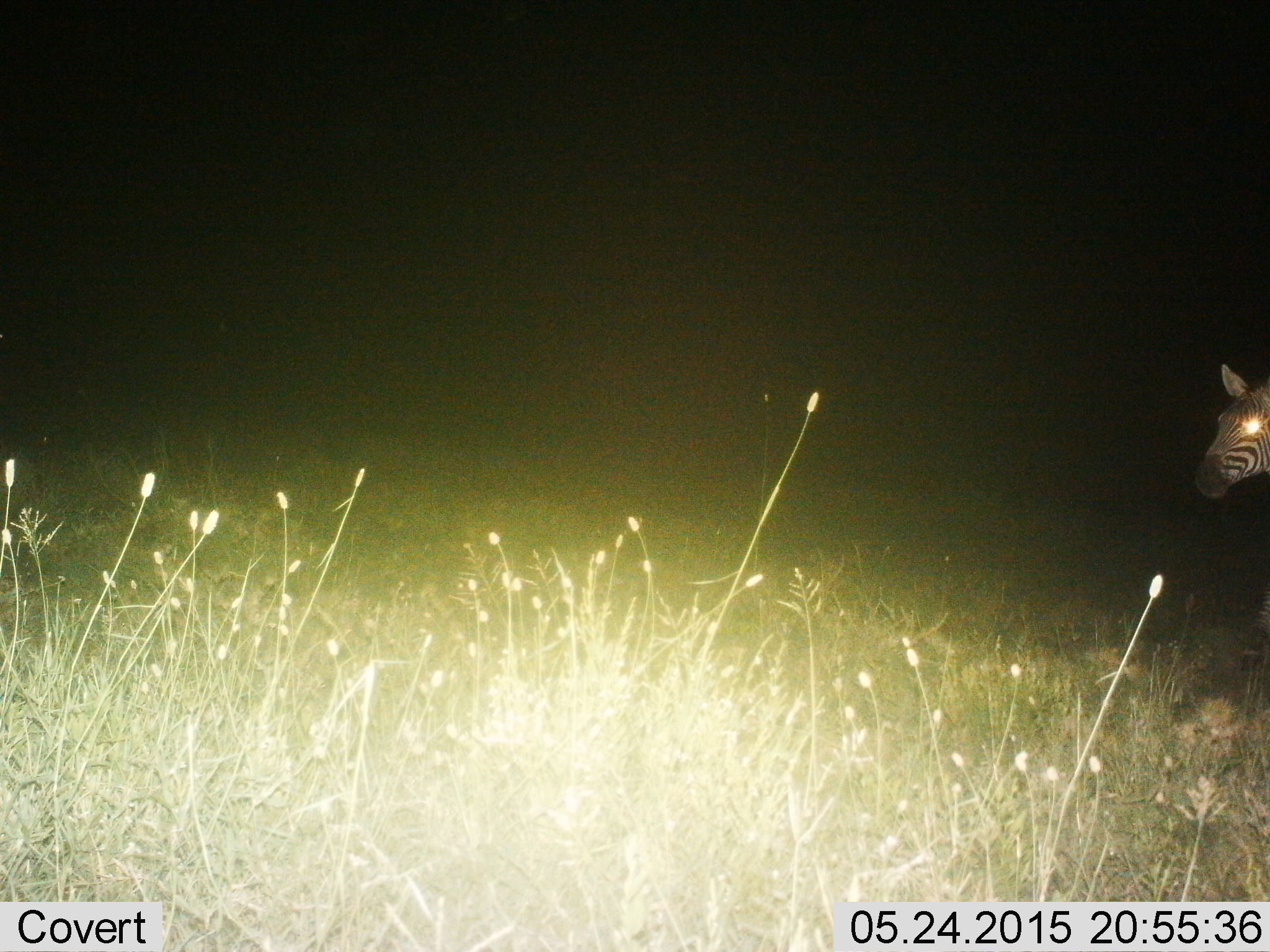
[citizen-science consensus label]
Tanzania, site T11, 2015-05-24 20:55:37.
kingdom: Animalia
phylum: Chordata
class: Mammalia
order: Perissodactyla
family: Equidae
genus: Equus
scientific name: Equus quagga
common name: plains zebra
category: zebra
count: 1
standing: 60%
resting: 0%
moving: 40%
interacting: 0%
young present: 0%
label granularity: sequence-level